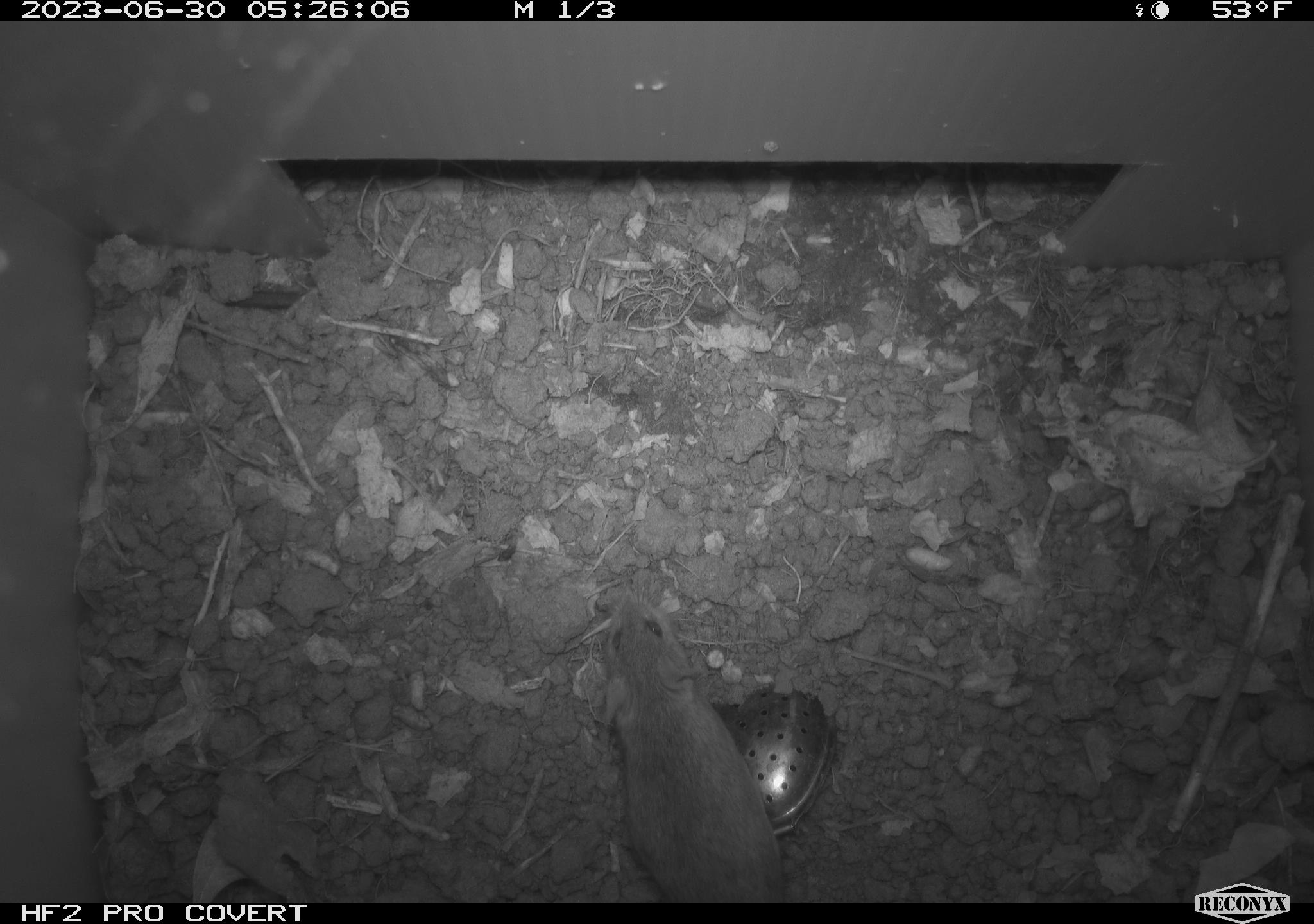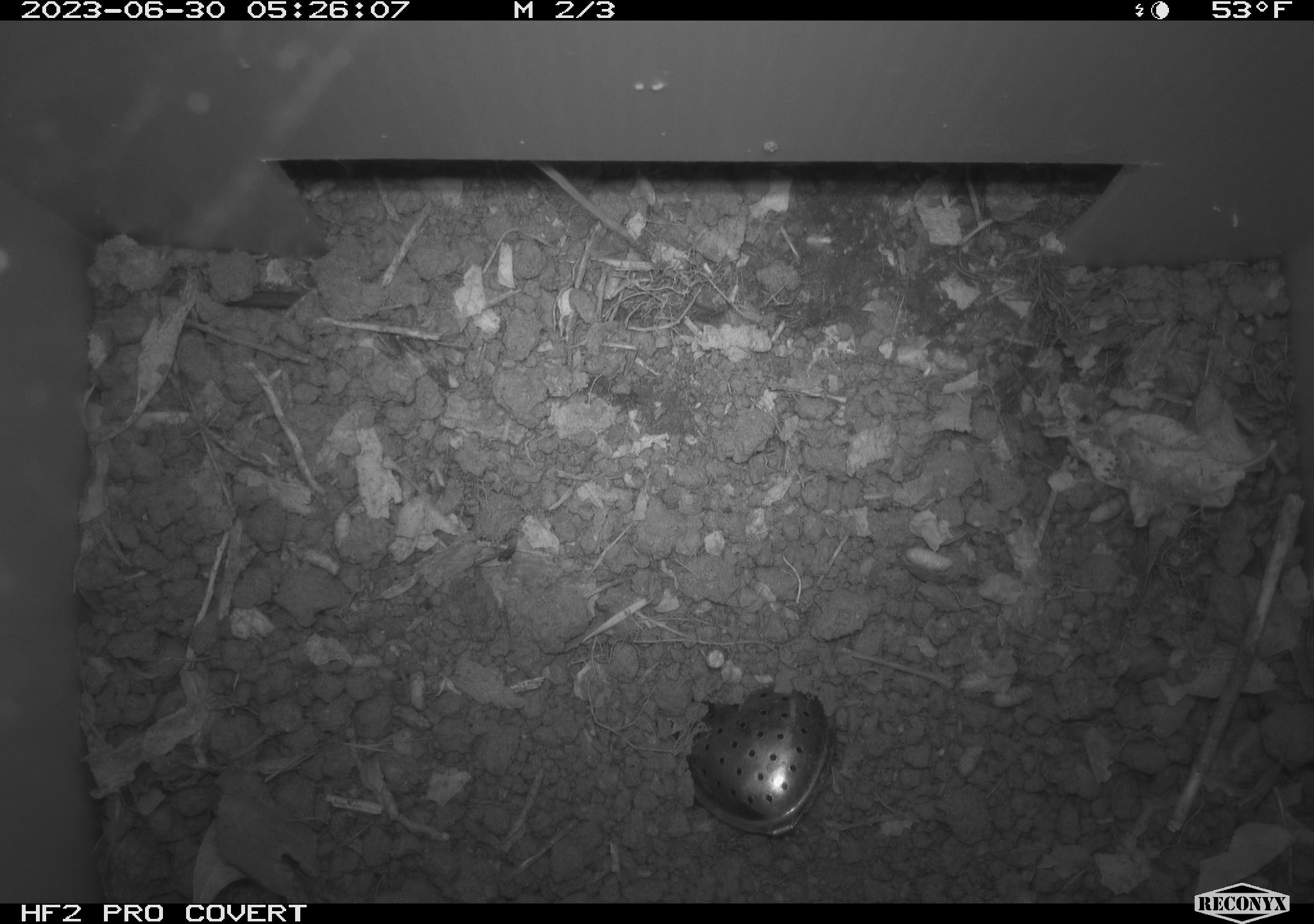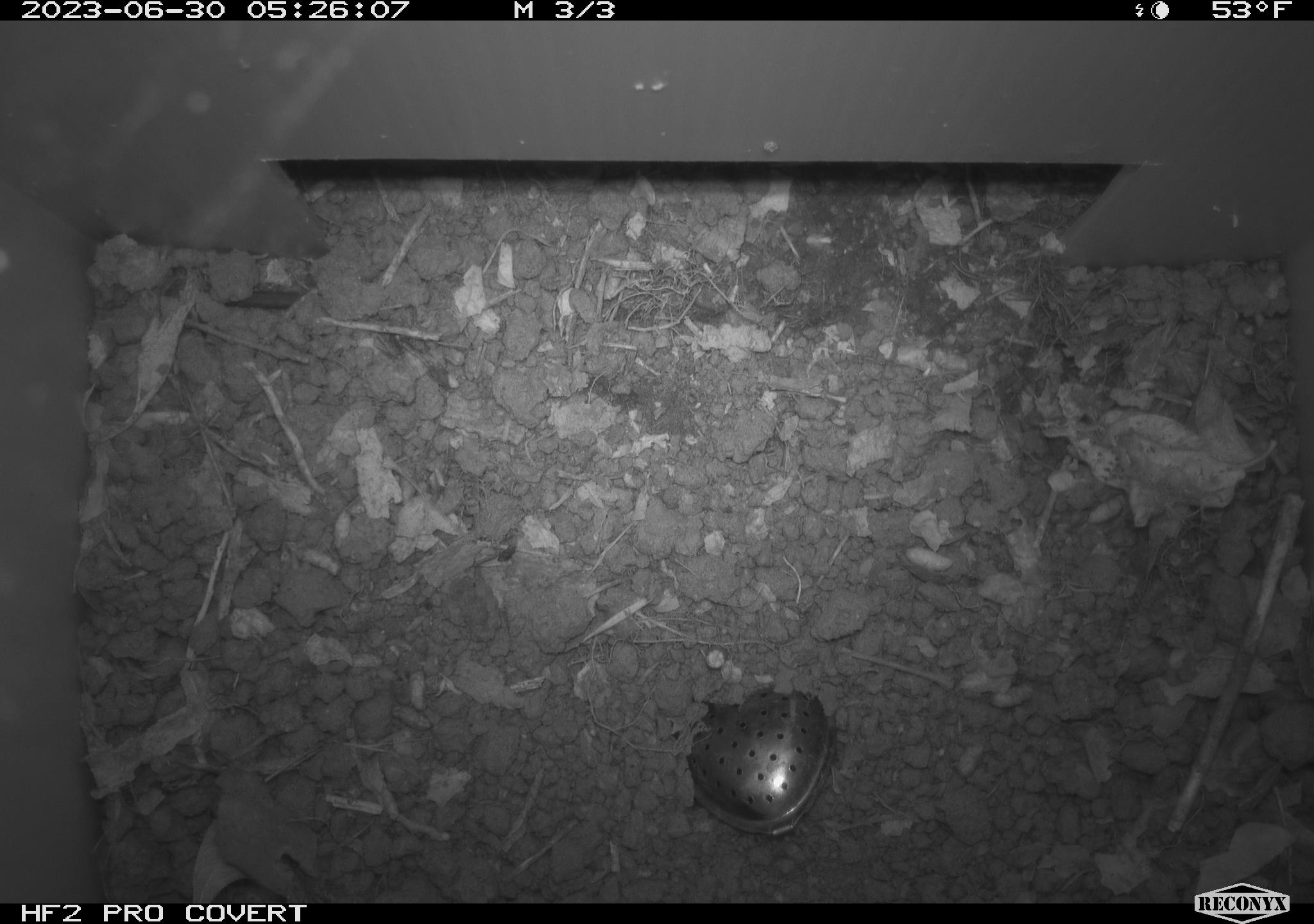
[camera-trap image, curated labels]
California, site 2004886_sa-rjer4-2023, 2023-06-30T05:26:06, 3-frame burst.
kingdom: Animalia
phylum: Chordata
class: Mammalia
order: Rodentia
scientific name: Rodentia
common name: mouse species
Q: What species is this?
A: Mouse species (Rodentia).